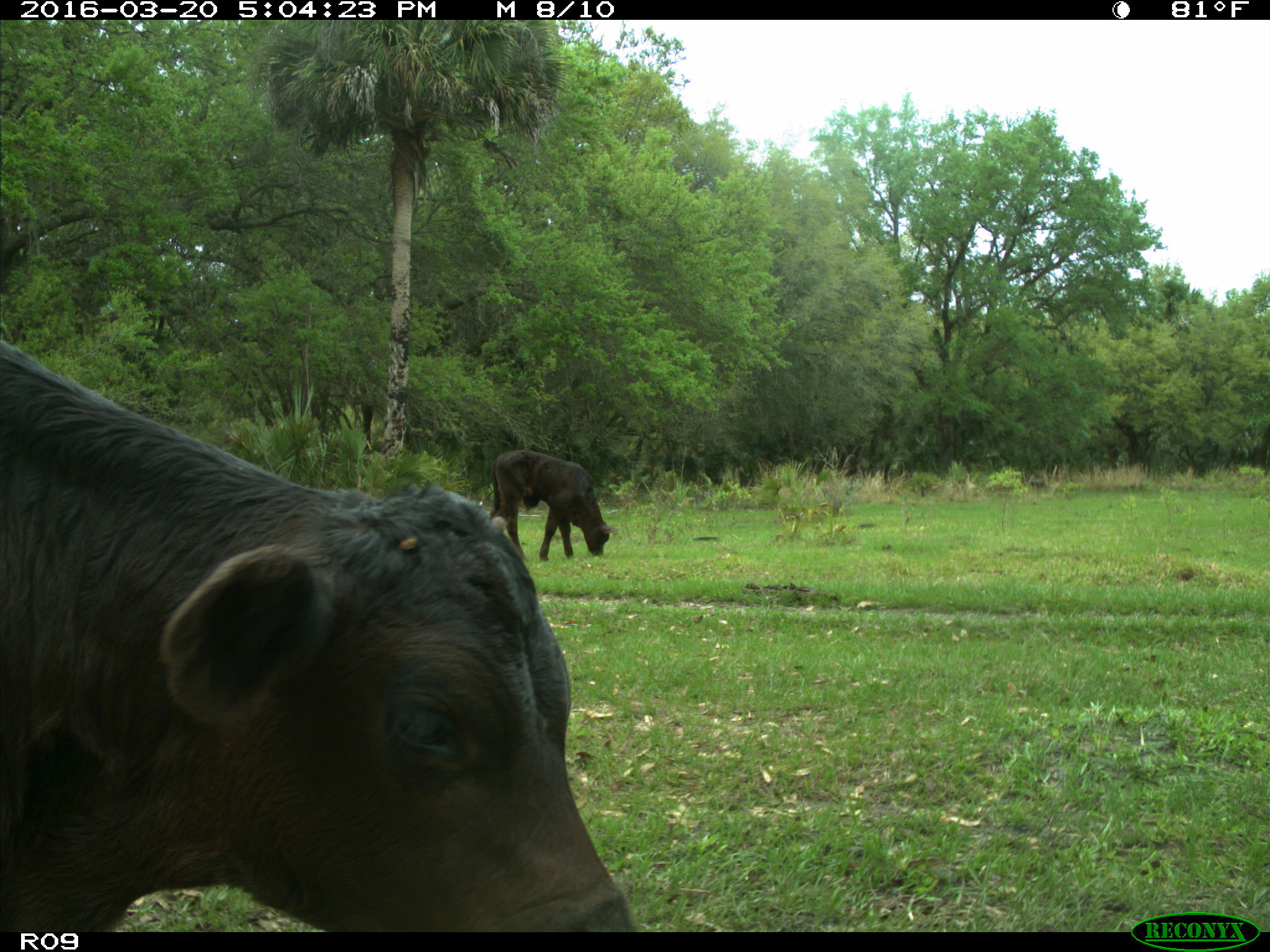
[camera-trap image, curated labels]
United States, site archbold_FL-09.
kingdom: Animalia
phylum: Chordata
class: Mammalia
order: Artiodactyla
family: Bovidae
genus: Bos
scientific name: Bos taurus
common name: domestic cow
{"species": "Bos taurus (domestic cow)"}